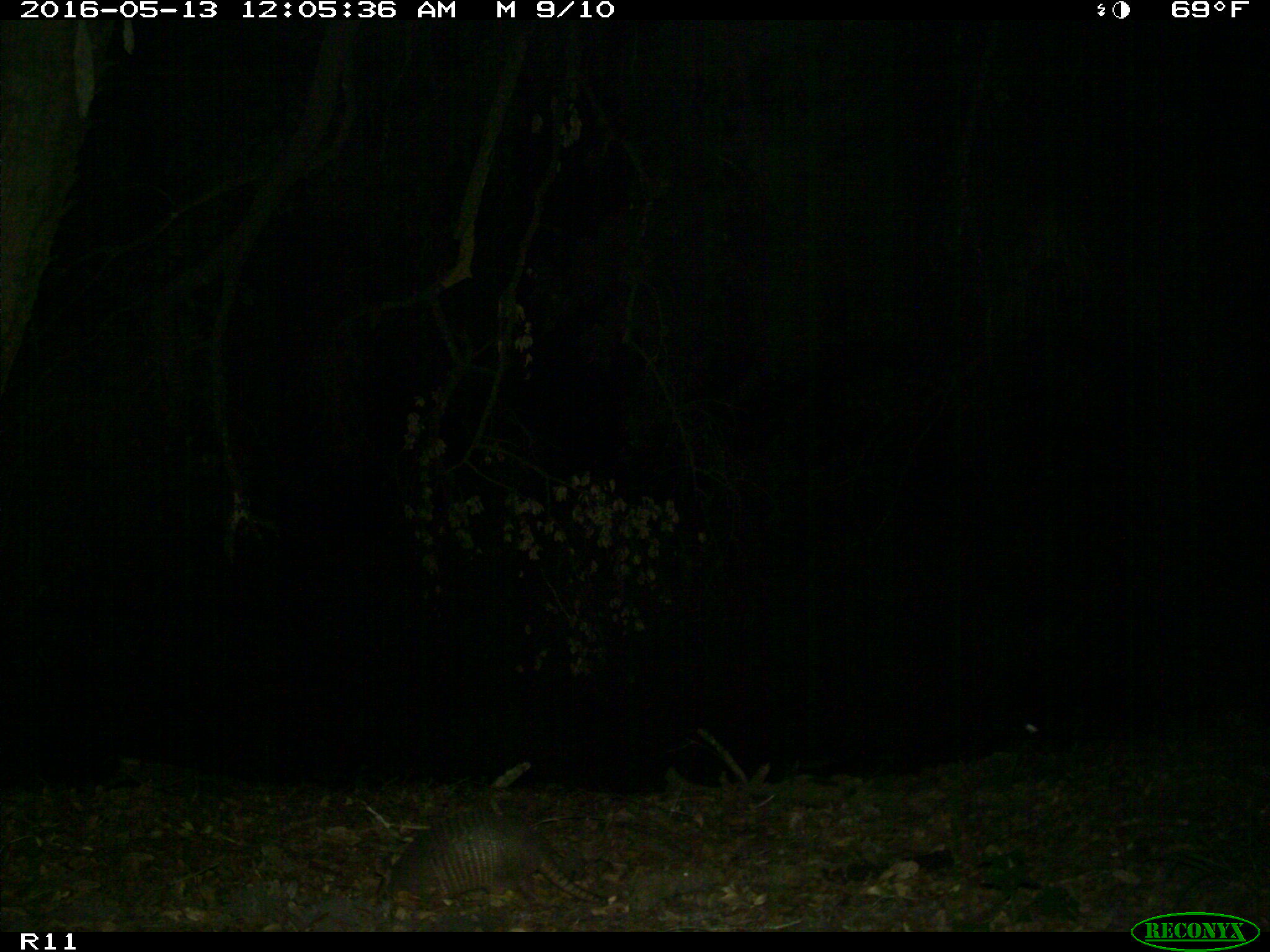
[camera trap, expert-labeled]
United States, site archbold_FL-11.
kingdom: Animalia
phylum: Chordata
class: Mammalia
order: Cingulata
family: Dasypodidae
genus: Dasypus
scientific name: Dasypus novemcinctus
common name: nine-banded armadillo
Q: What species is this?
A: Dasypus novemcinctus (nine-banded armadillo).